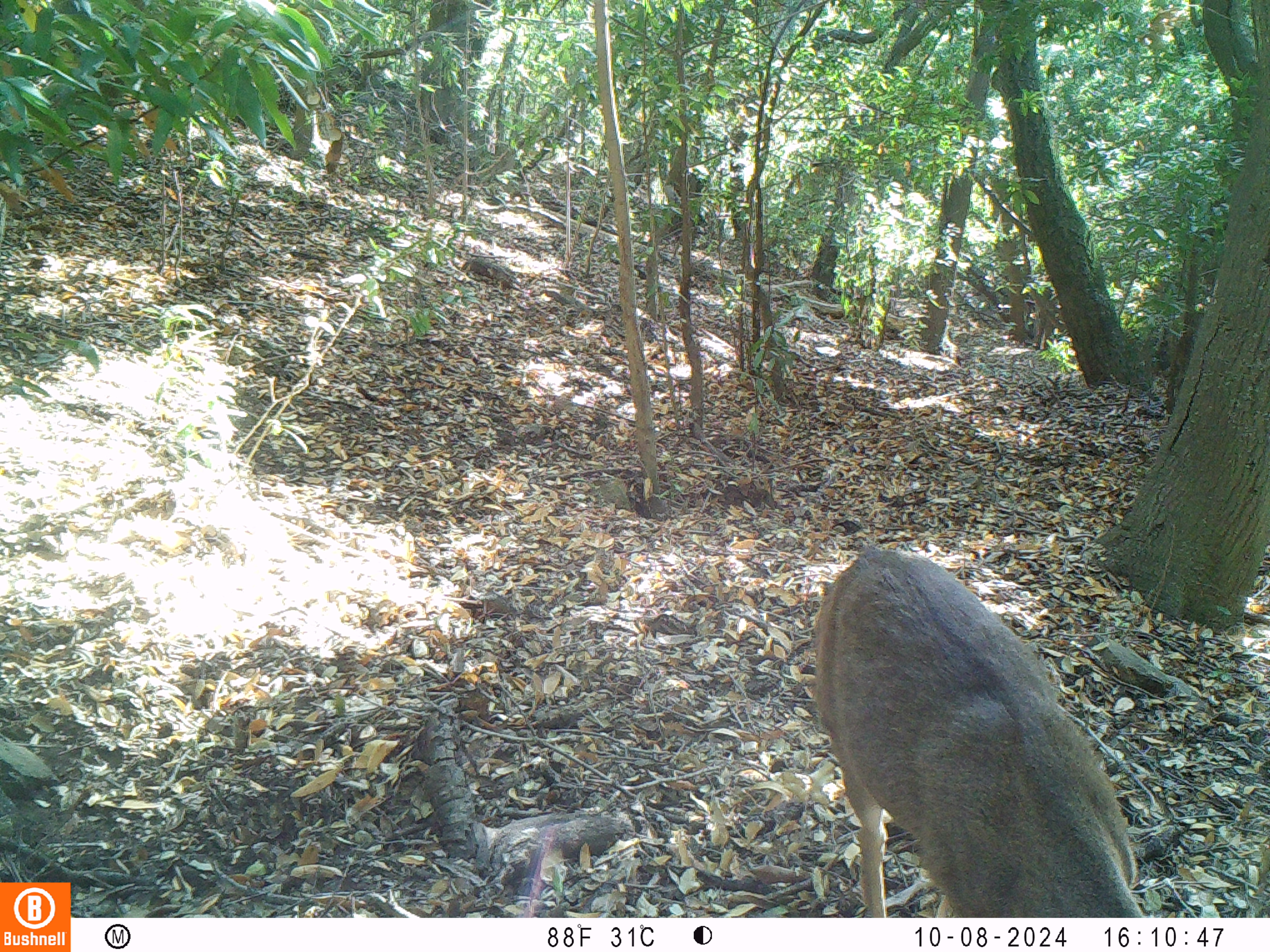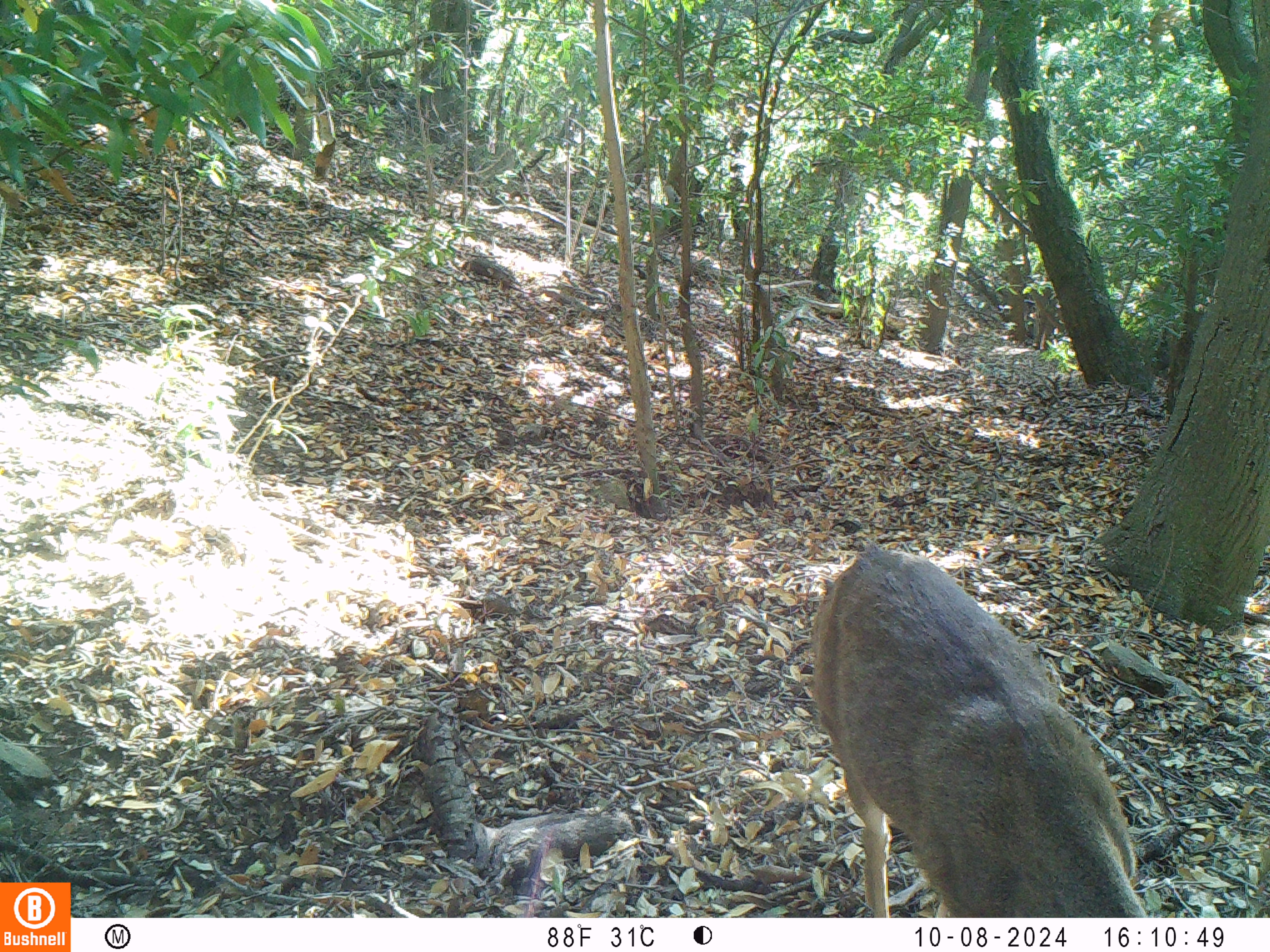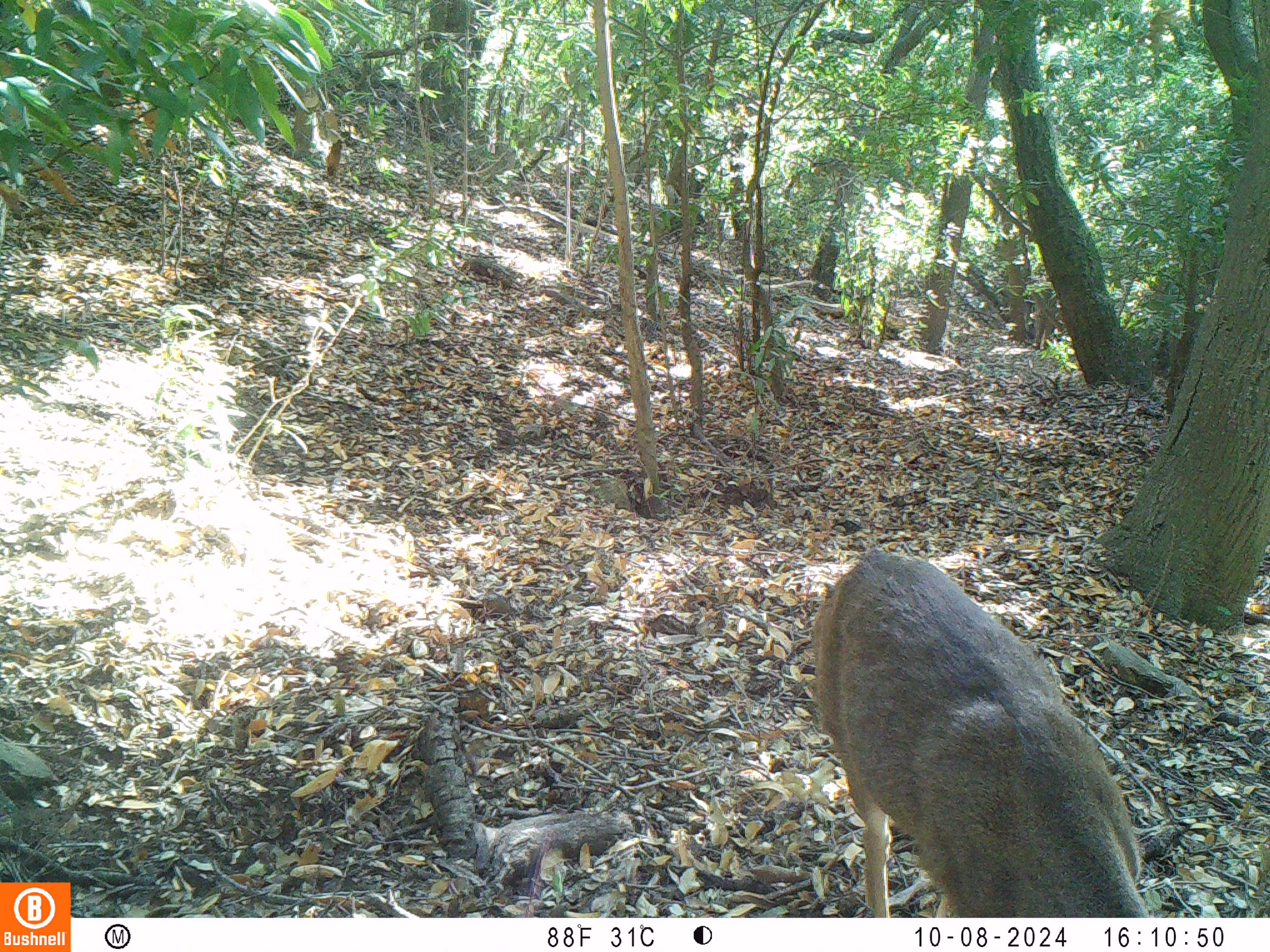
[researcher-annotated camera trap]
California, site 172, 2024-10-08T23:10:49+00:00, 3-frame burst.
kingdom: Animalia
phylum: Chordata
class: Mammalia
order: Artiodactyla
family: Cervidae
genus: Odocoileus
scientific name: Odocoileus hemionus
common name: mule deer